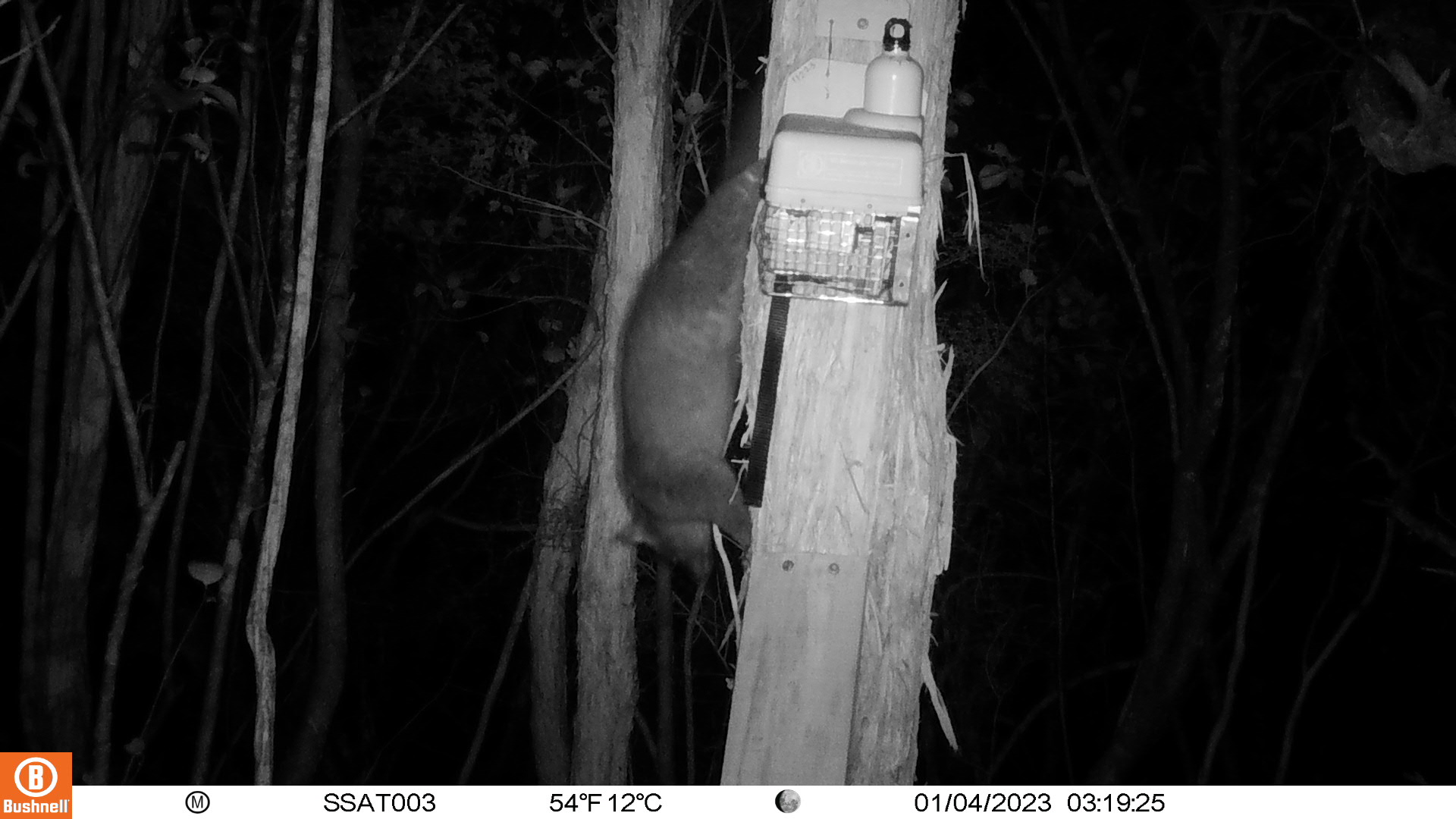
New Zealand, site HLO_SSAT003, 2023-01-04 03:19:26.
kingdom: Animalia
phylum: Chordata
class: Mammalia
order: Diprotodontia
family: Phalangeridae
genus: Trichosurus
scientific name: Trichosurus vulpecula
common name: common brushtail possum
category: possum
Possum (common brushtail possum) (Trichosurus vulpecula).